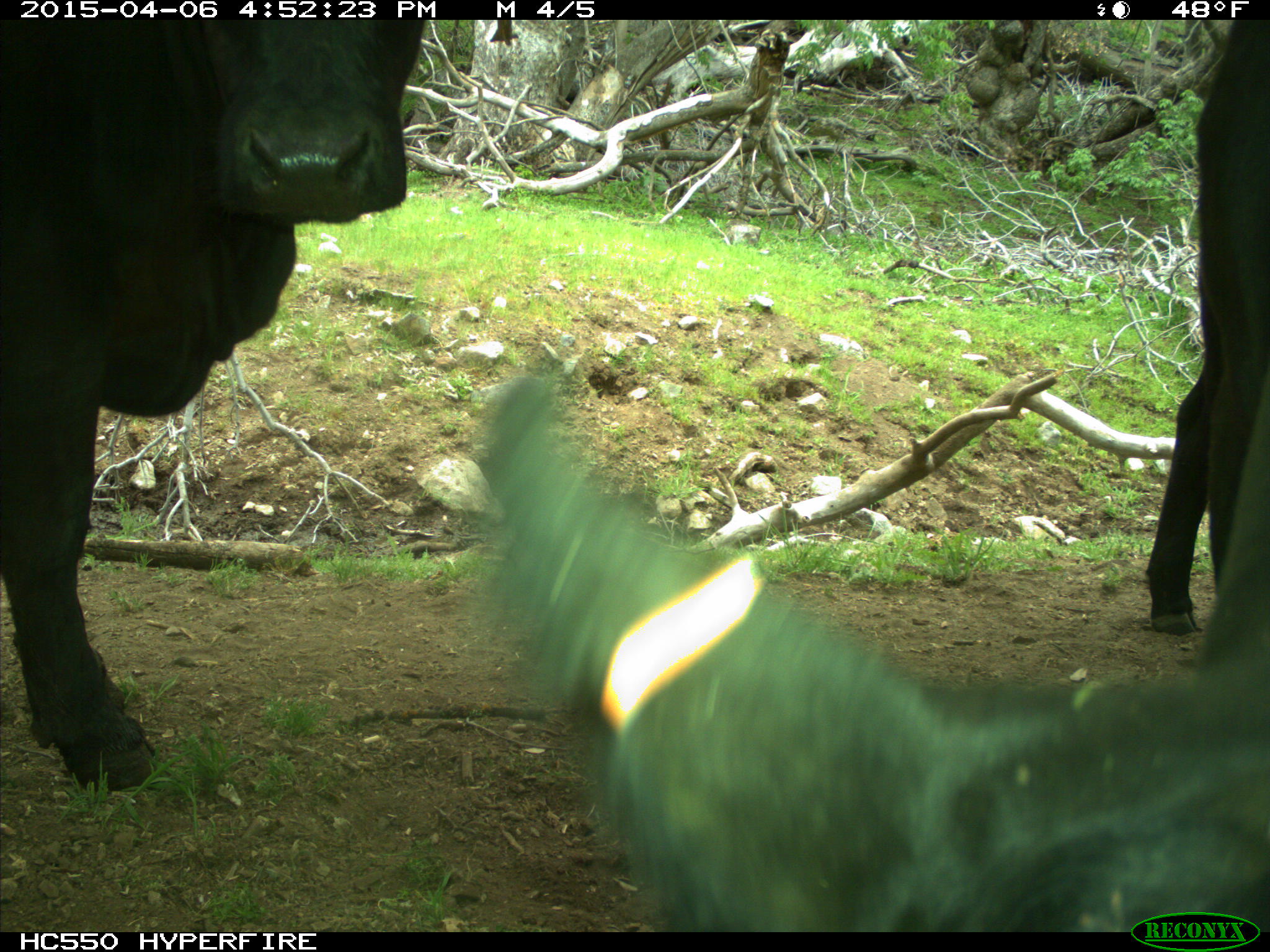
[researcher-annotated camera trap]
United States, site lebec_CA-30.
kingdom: Animalia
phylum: Chordata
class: Mammalia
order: Artiodactyla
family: Bovidae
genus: Bos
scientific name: Bos taurus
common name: domestic cow